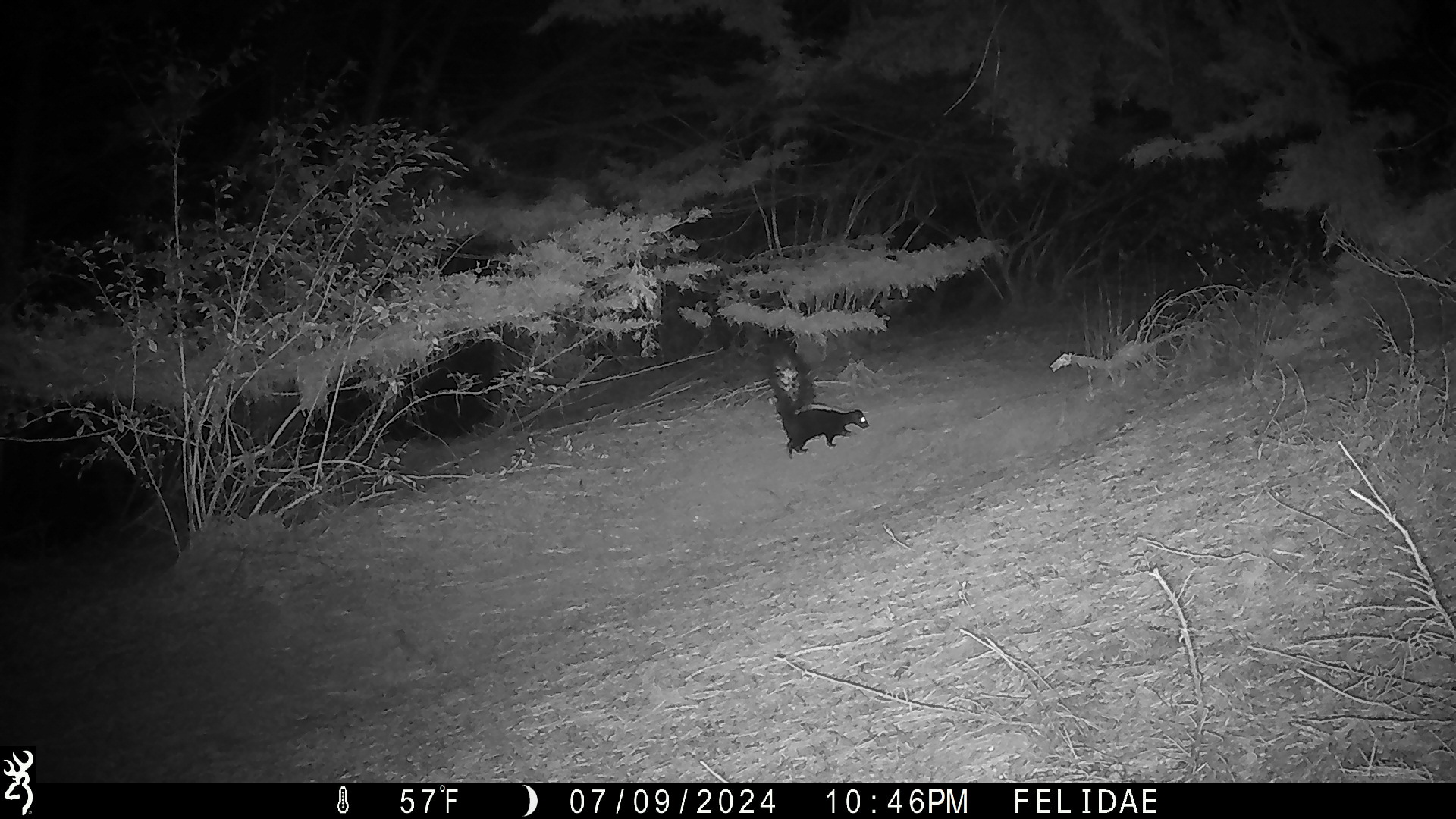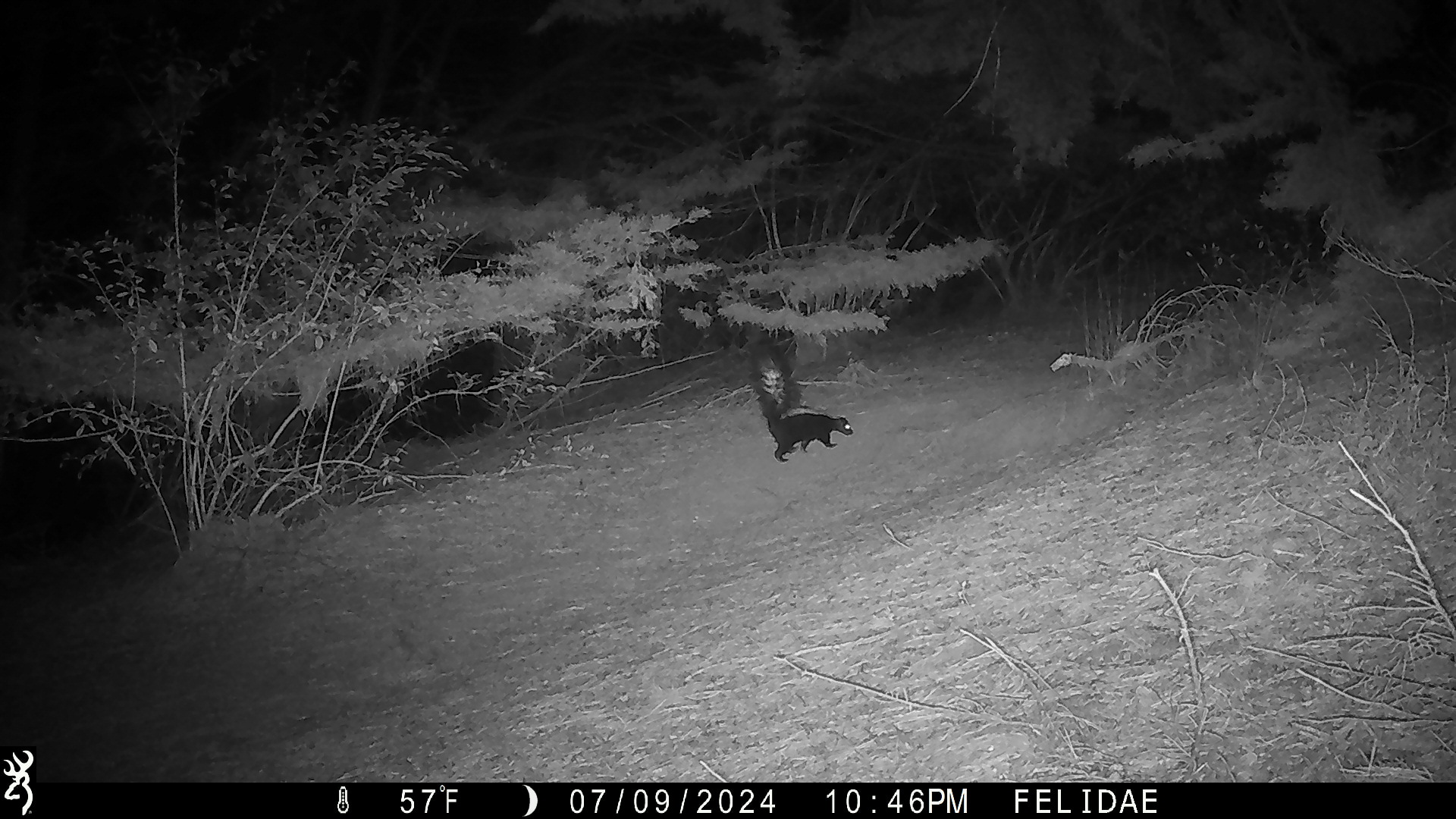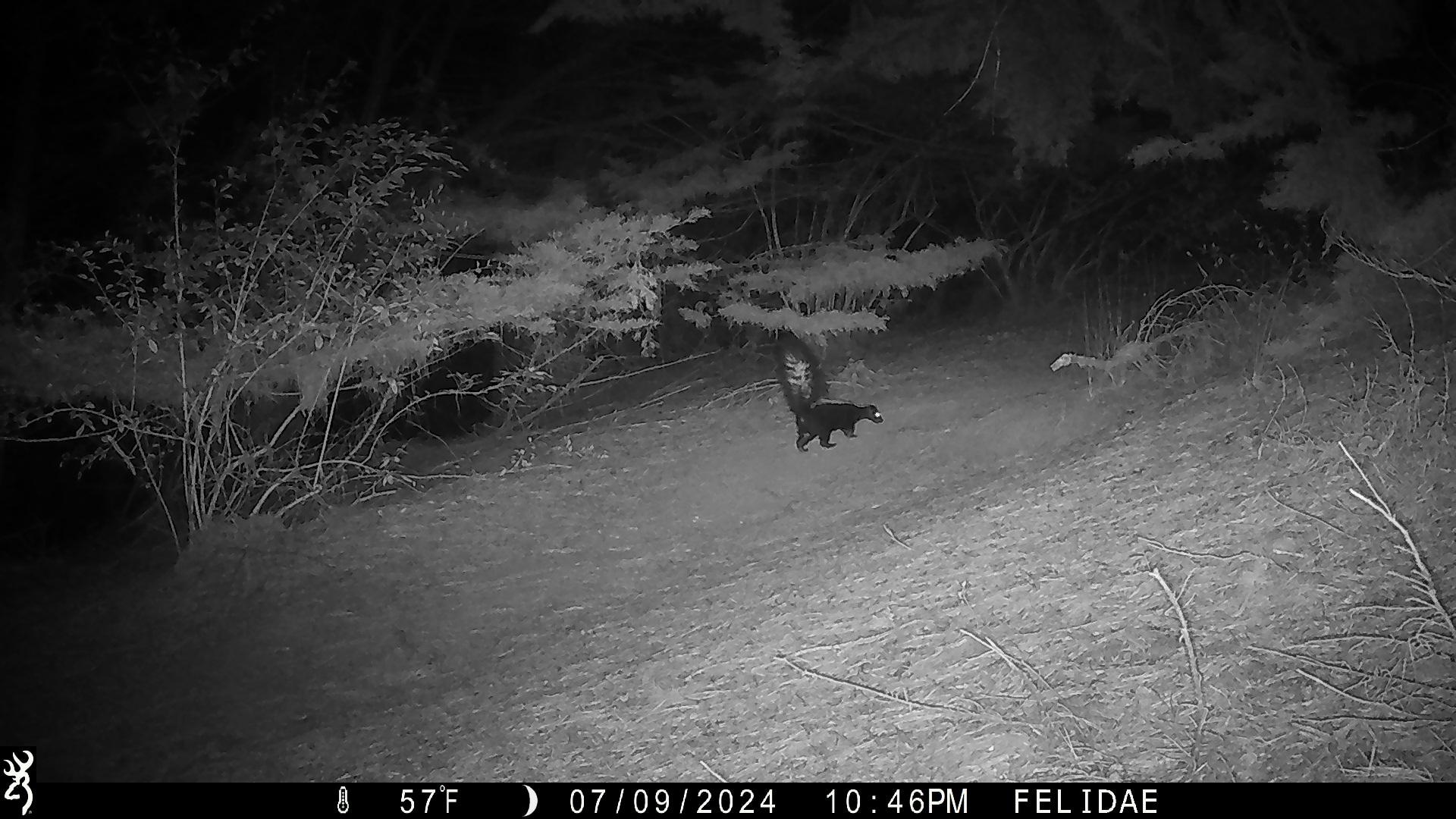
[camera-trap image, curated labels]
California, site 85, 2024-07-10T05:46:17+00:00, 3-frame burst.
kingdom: Animalia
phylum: Chordata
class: Mammalia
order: Carnivora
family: Mephitidae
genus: Mephitis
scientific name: Mephitis mephitis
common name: striped skunk